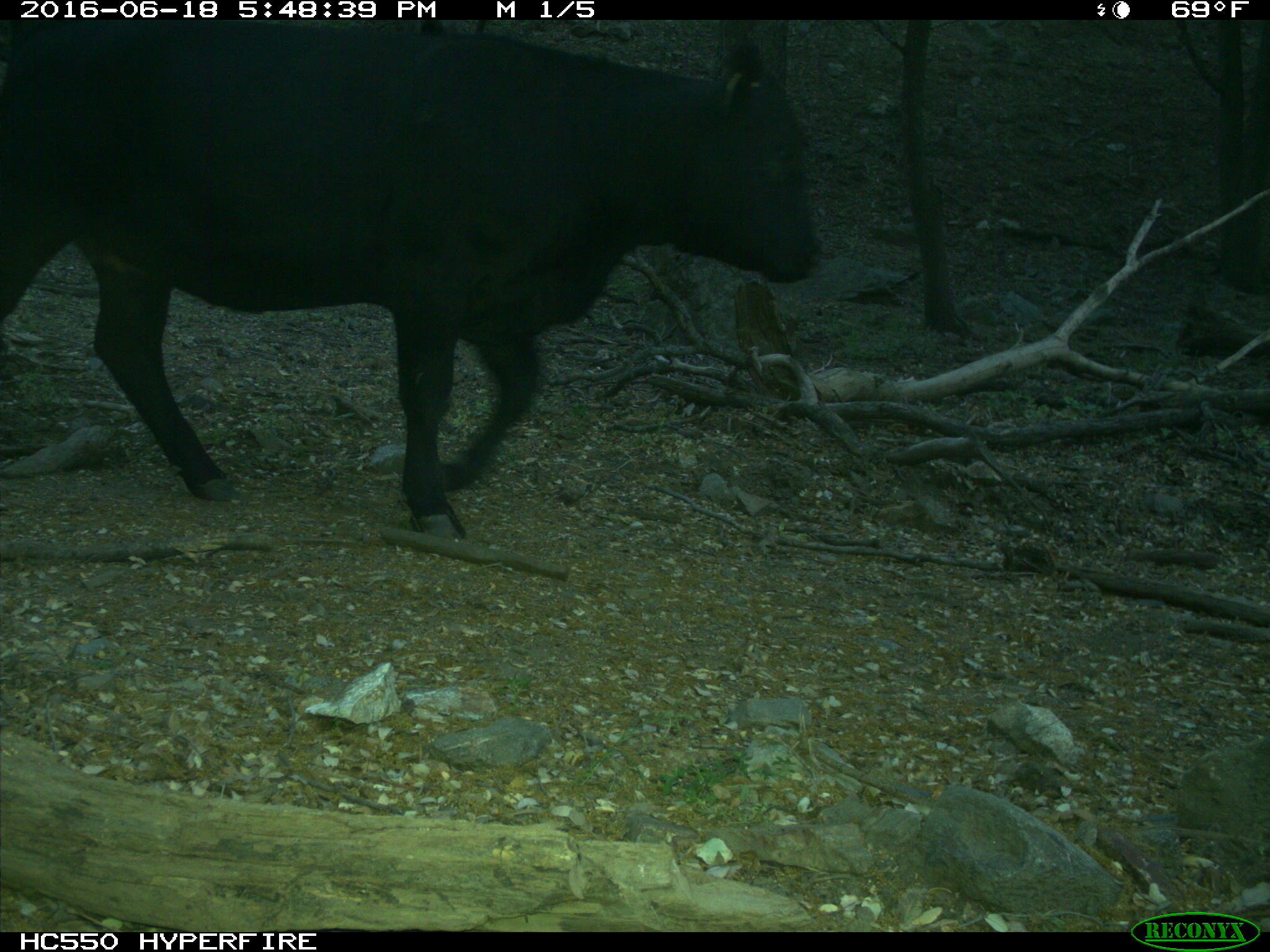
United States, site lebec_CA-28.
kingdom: Animalia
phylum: Chordata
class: Mammalia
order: Artiodactyla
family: Bovidae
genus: Bos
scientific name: Bos taurus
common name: domestic cow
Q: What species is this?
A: Bos taurus (domestic cow).